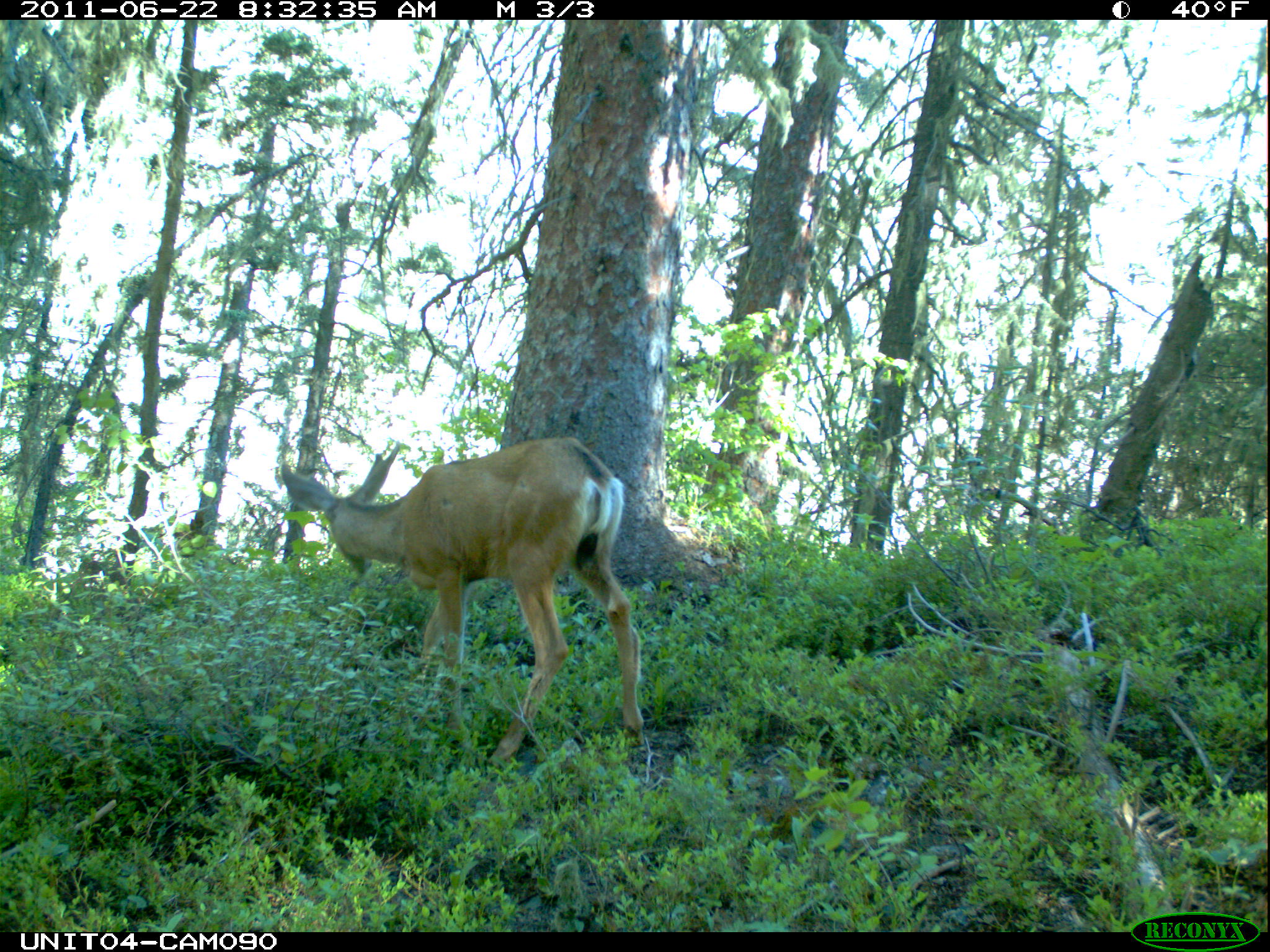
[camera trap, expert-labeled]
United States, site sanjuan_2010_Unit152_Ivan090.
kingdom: Animalia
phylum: Chordata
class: Mammalia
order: Artiodactyla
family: Cervidae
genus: Odocoileus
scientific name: Odocoileus hemionus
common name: mule deer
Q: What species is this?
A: Odocoileus hemionus (mule deer).